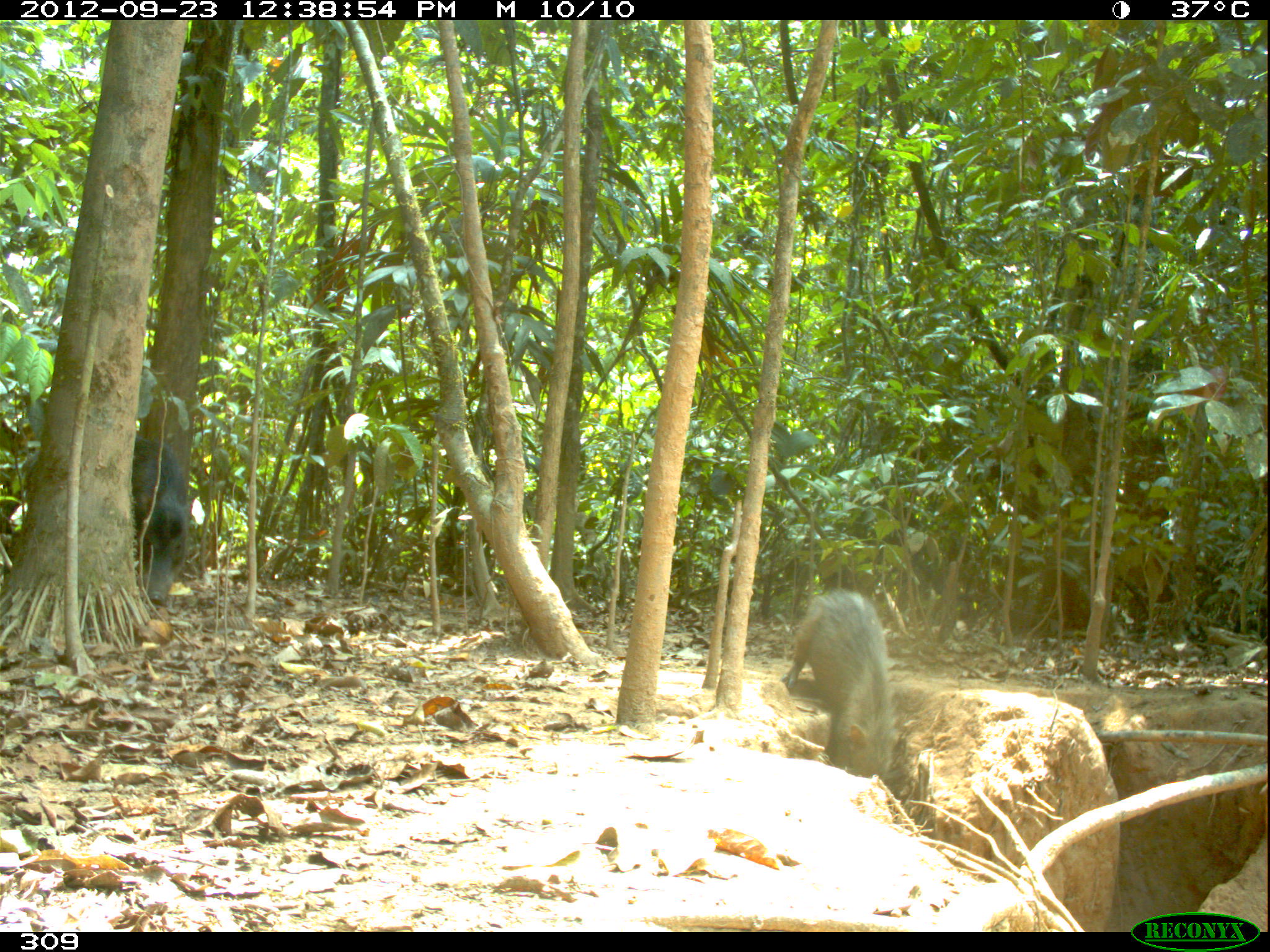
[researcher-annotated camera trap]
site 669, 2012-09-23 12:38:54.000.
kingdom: Animalia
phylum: Chordata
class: Mammalia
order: Artiodactyla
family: Tayassuidae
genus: Tayassu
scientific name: Tayassu pecari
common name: white-lipped peccary